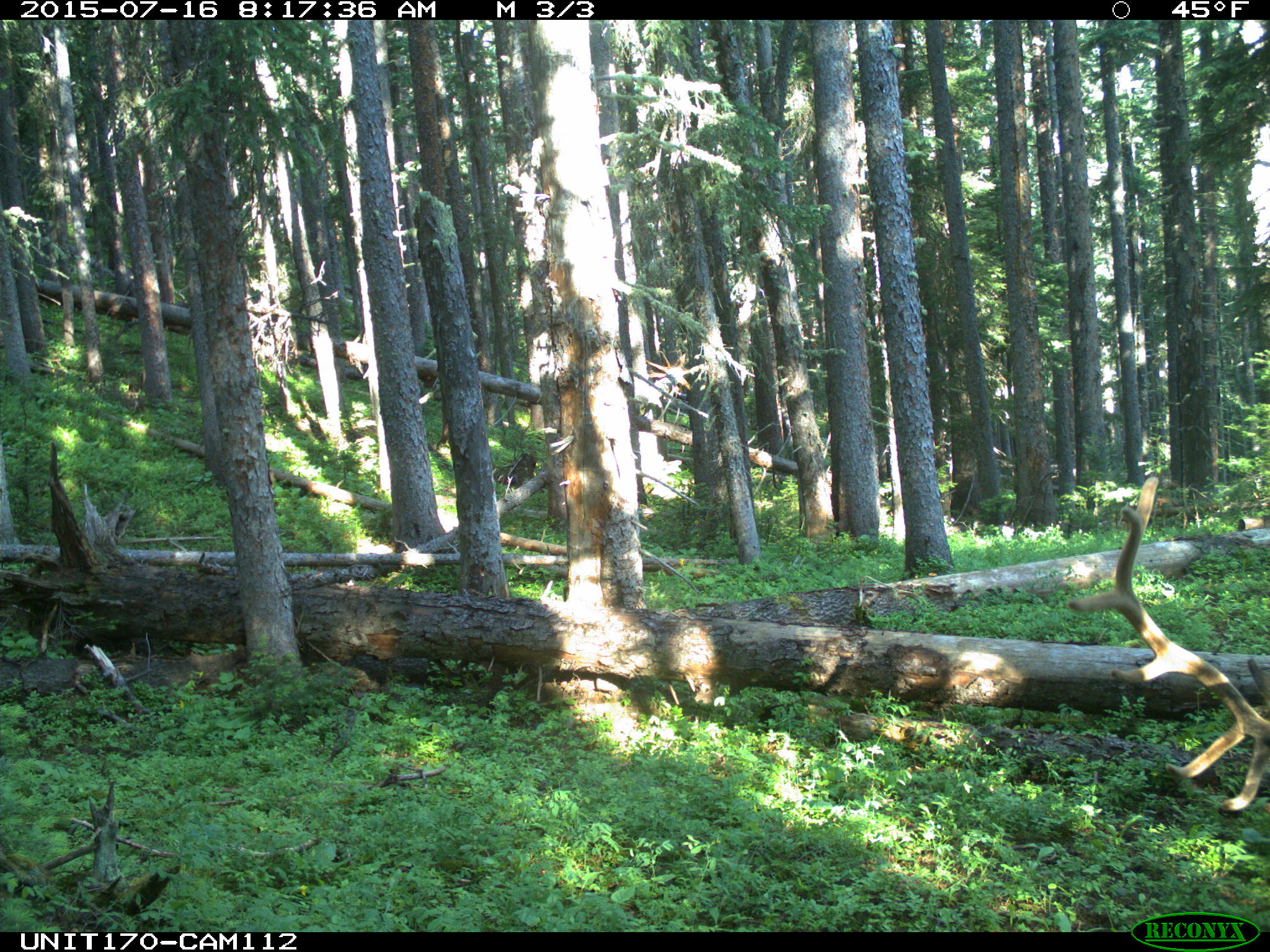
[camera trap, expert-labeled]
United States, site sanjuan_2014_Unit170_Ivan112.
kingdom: Animalia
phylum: Chordata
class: Mammalia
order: Artiodactyla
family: Cervidae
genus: Cervus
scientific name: Cervus elaphus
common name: red deer